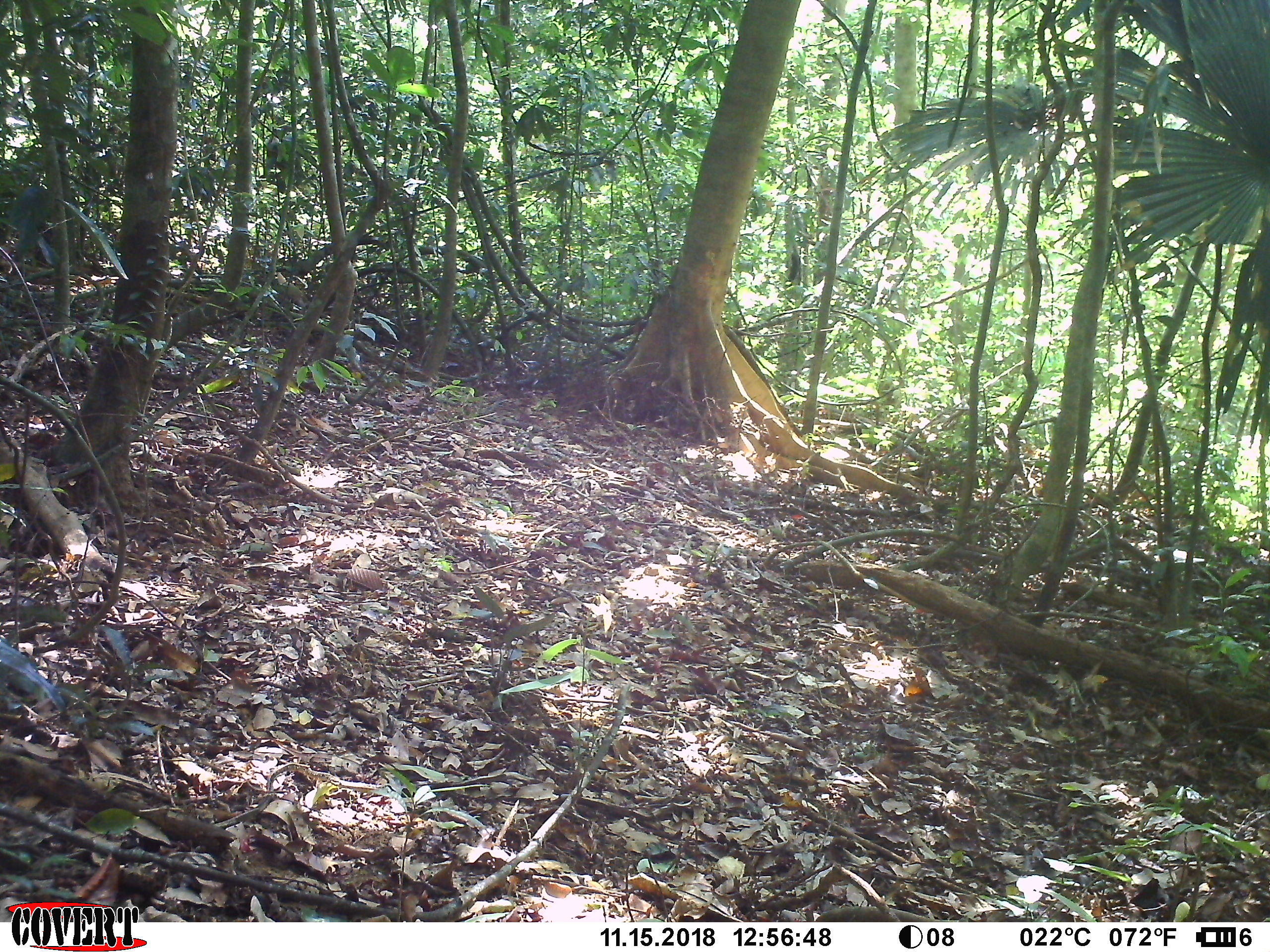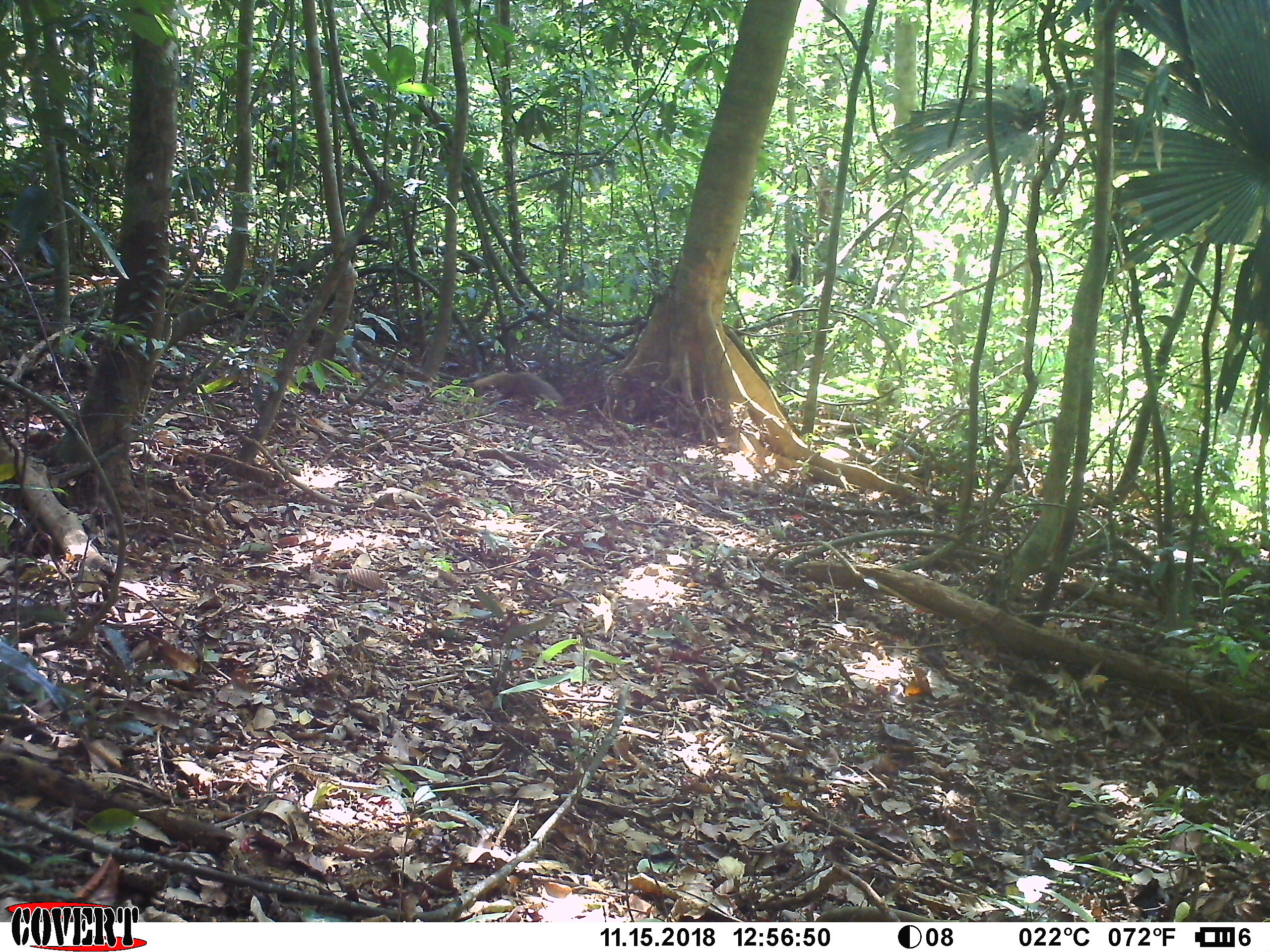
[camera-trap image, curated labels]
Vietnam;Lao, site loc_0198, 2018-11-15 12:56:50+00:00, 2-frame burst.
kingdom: Animalia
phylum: Chordata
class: Mammalia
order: Carnivora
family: Herpestidae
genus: Urva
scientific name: Urva urva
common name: crab-eating mongoose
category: crab eating mongoose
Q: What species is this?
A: Crab eating mongoose (crab-eating mongoose) (Urva urva).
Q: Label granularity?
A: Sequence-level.